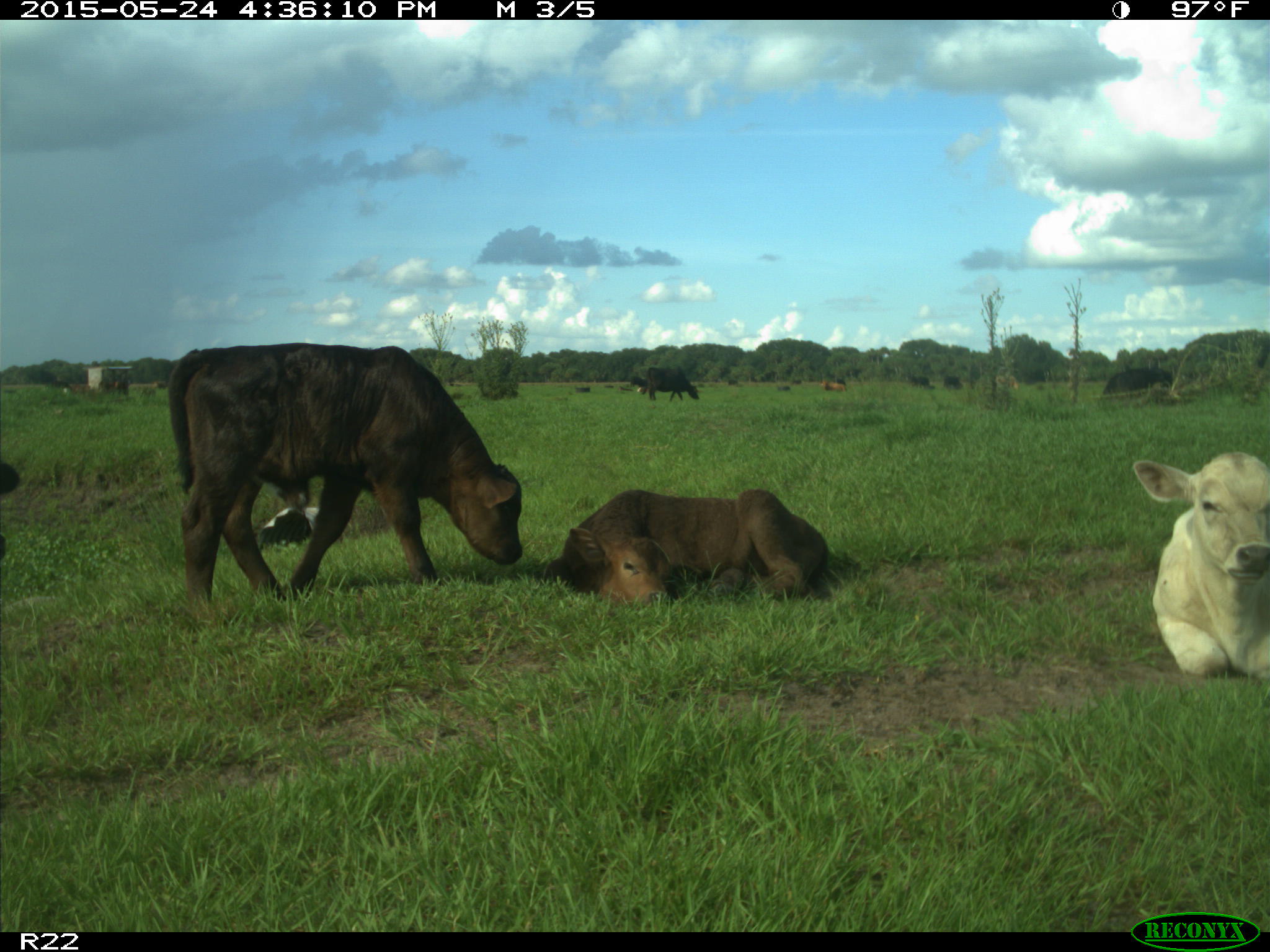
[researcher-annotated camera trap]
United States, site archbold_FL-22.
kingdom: Animalia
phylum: Chordata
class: Mammalia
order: Artiodactyla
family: Bovidae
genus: Bos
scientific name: Bos taurus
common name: domestic cow